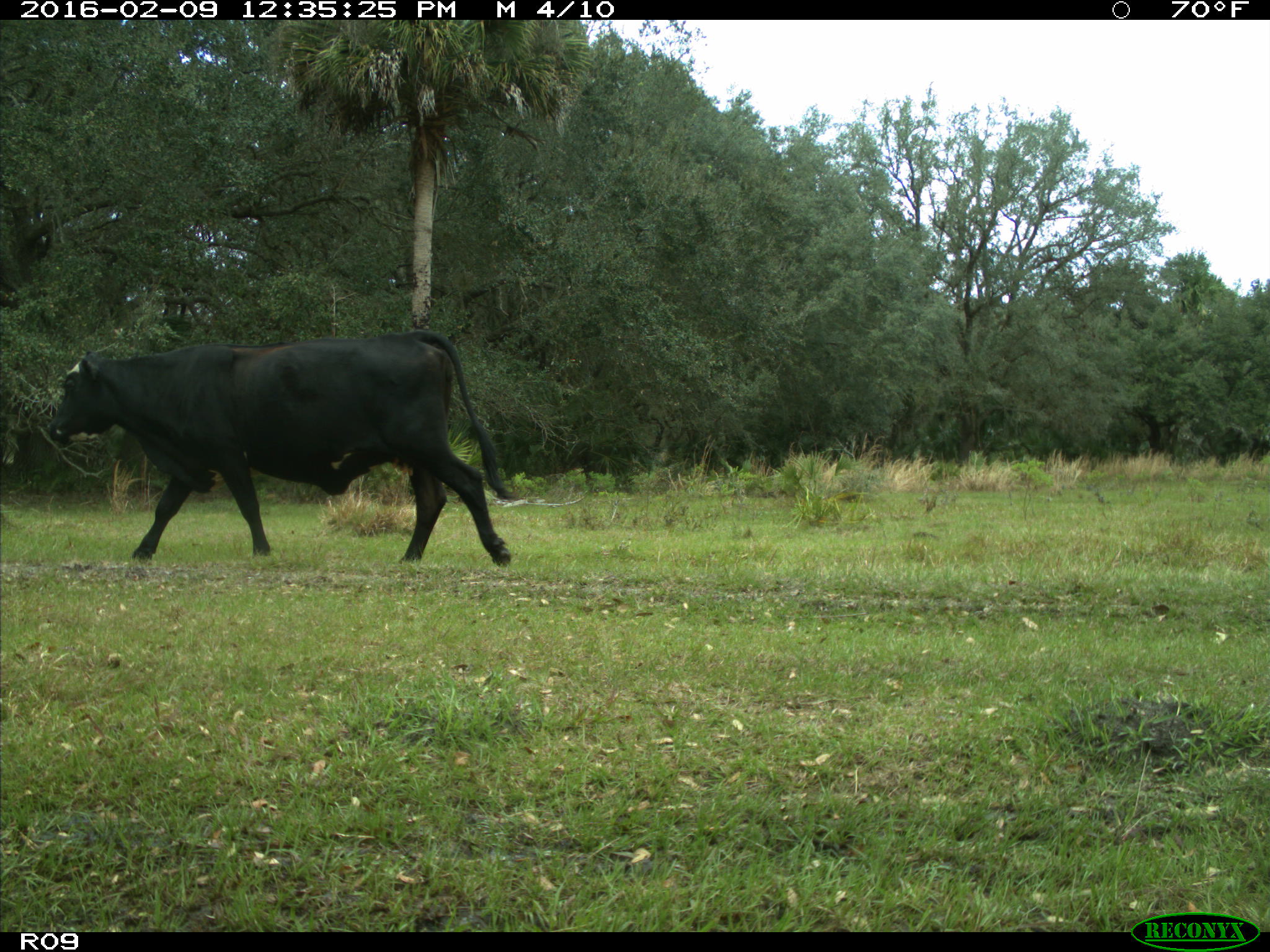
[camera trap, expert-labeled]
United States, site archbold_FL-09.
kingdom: Animalia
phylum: Chordata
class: Mammalia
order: Artiodactyla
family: Bovidae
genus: Bos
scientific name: Bos taurus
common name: domestic cow